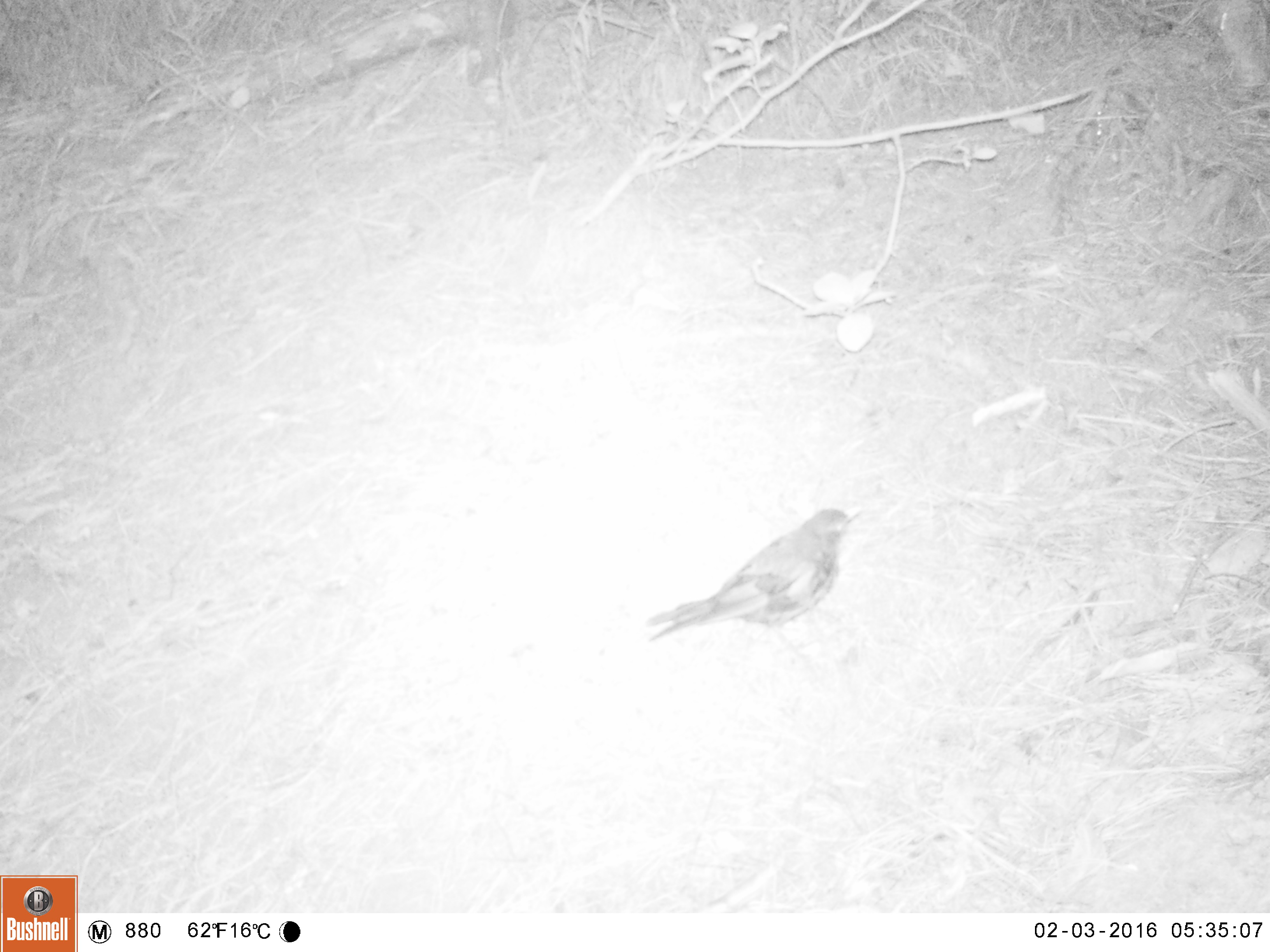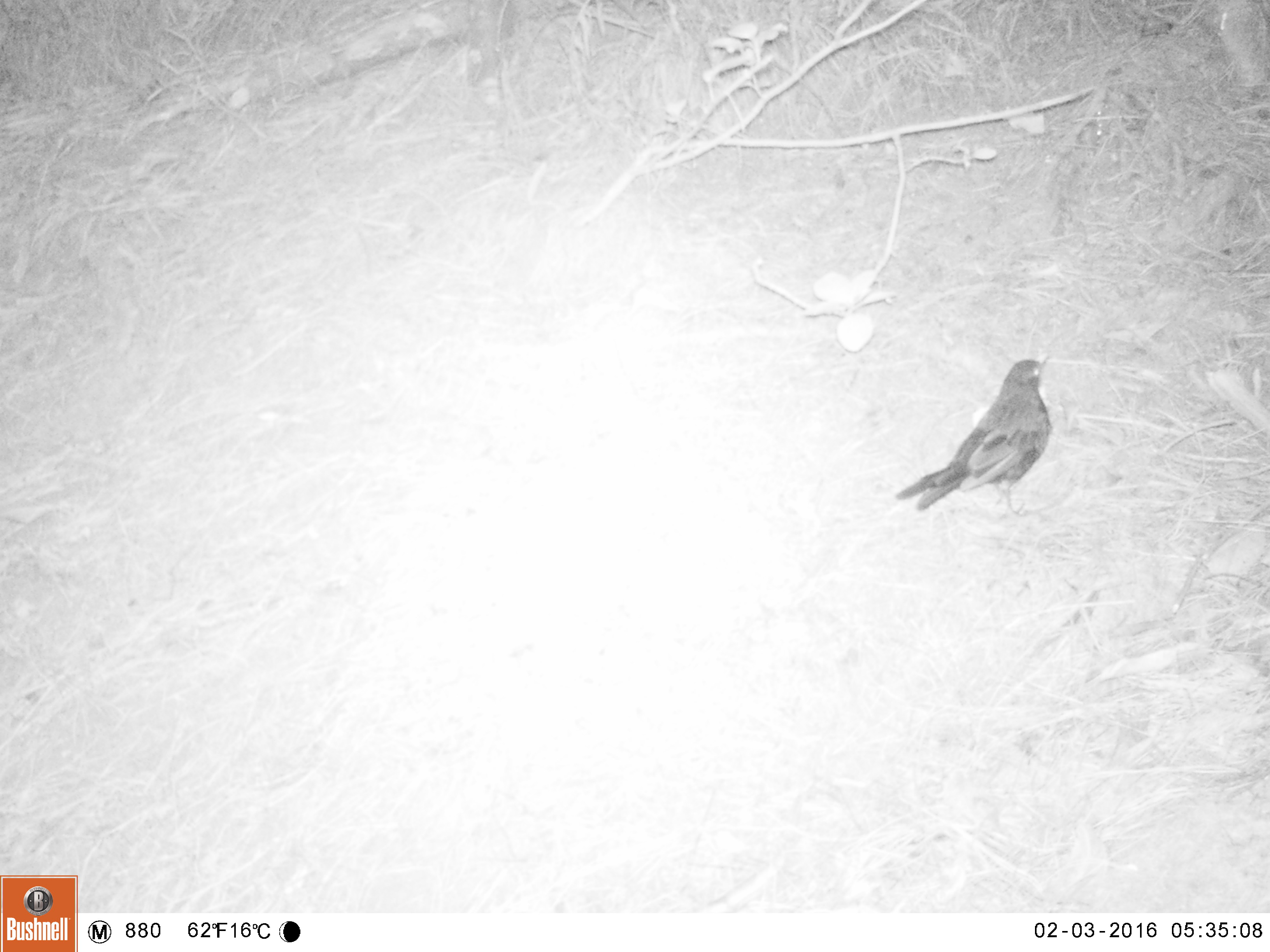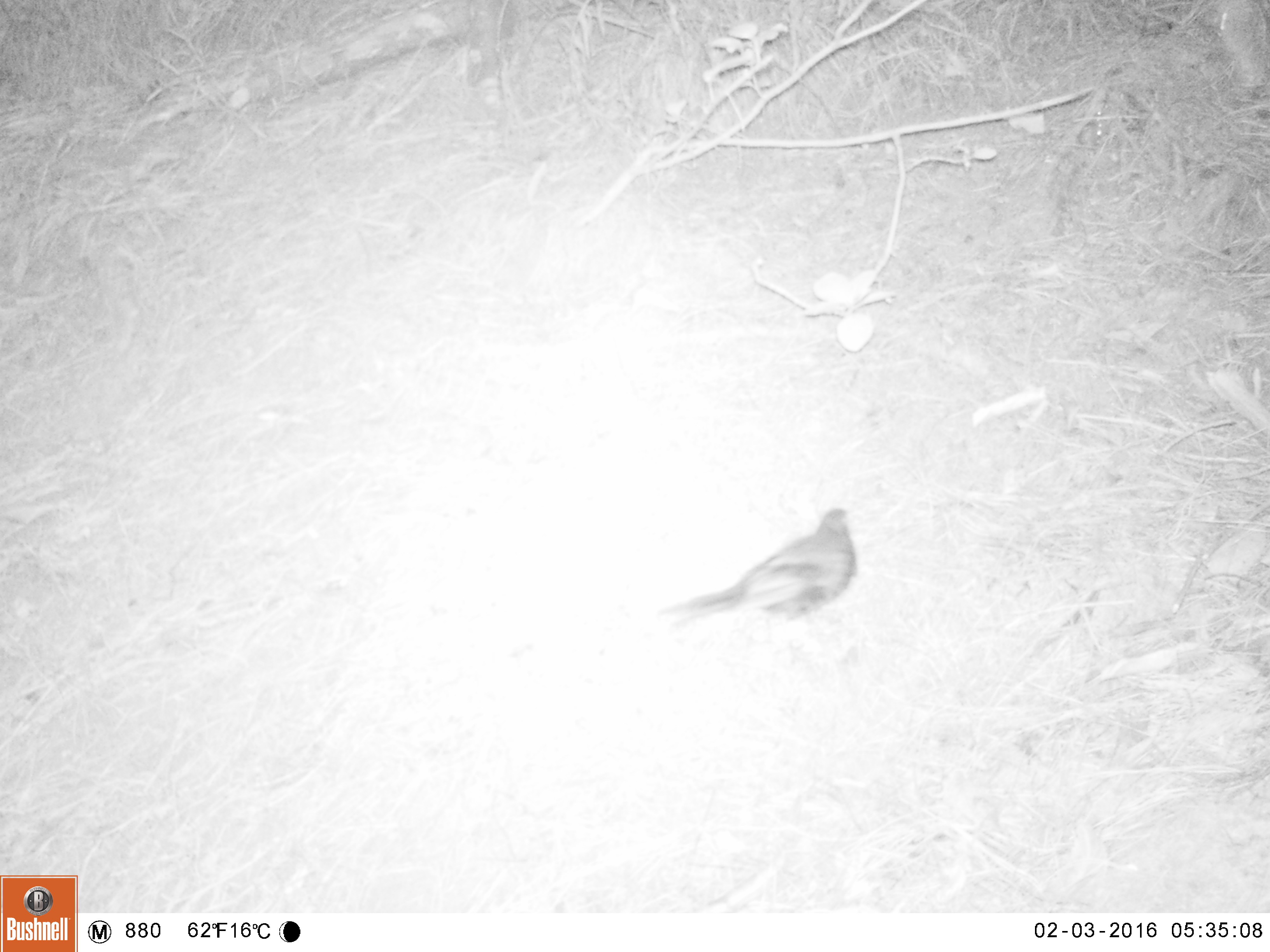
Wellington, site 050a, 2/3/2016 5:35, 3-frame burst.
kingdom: Animalia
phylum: Chordata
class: Aves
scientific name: Aves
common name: bird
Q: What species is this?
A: Bird (Aves).